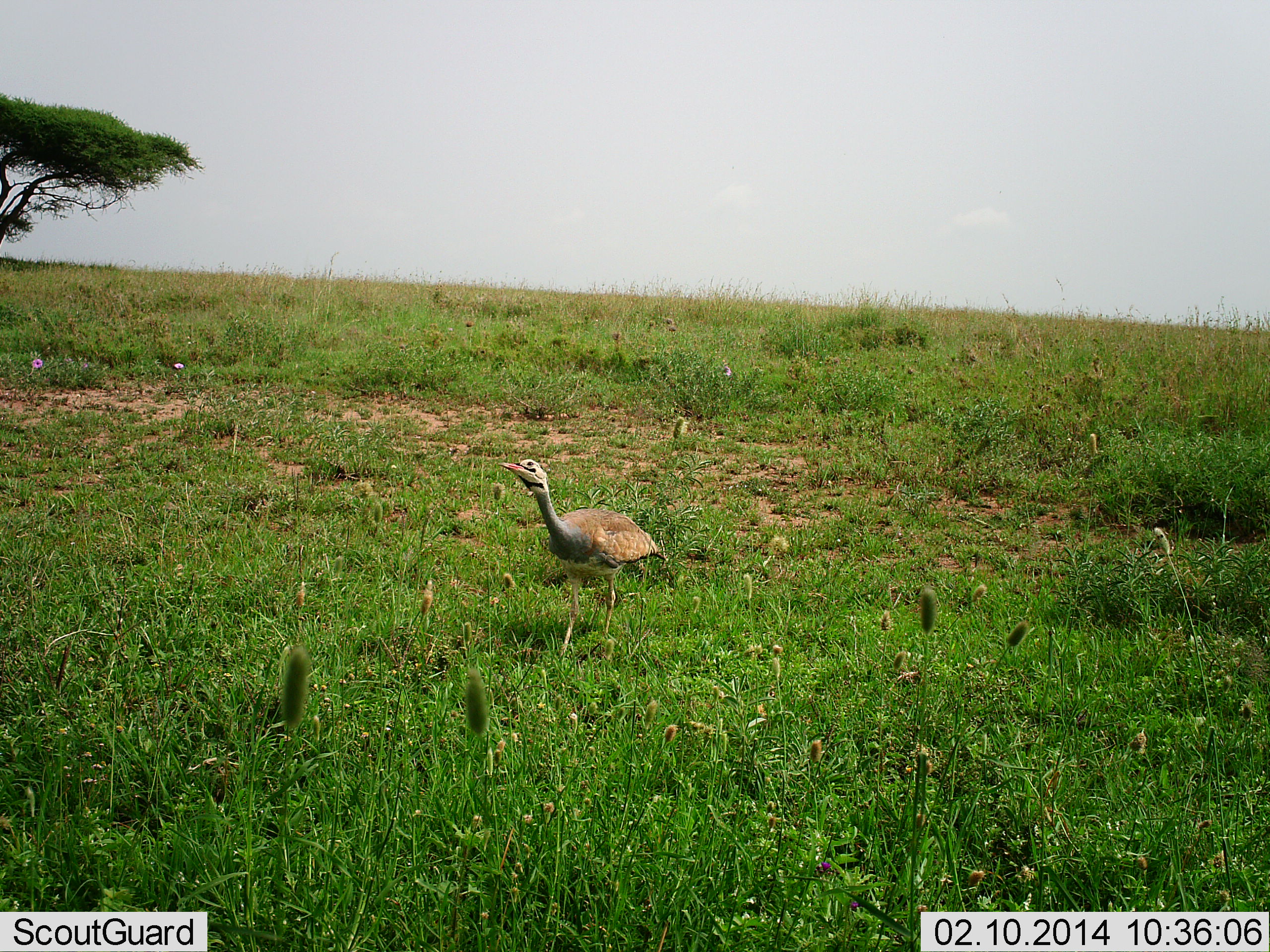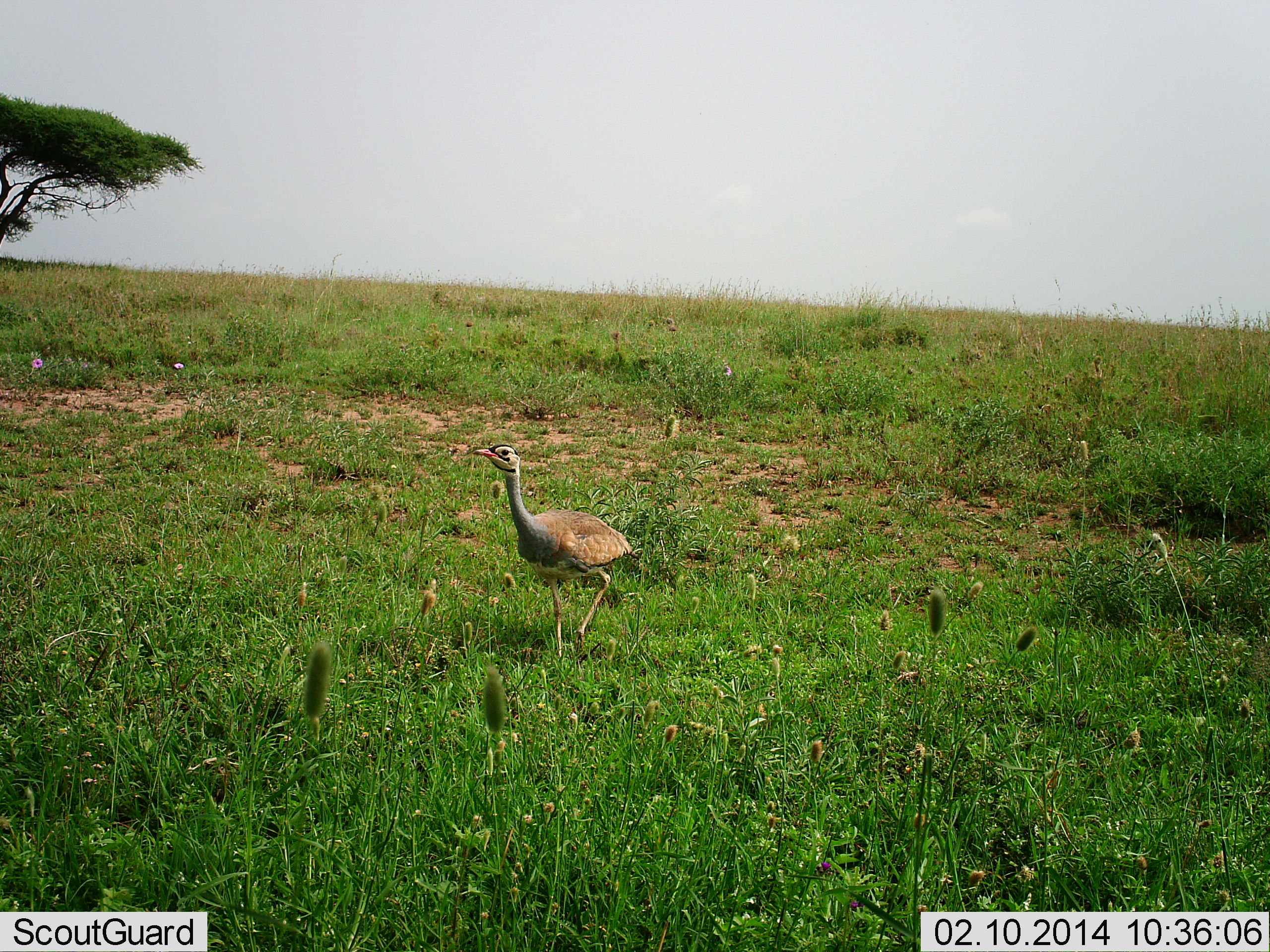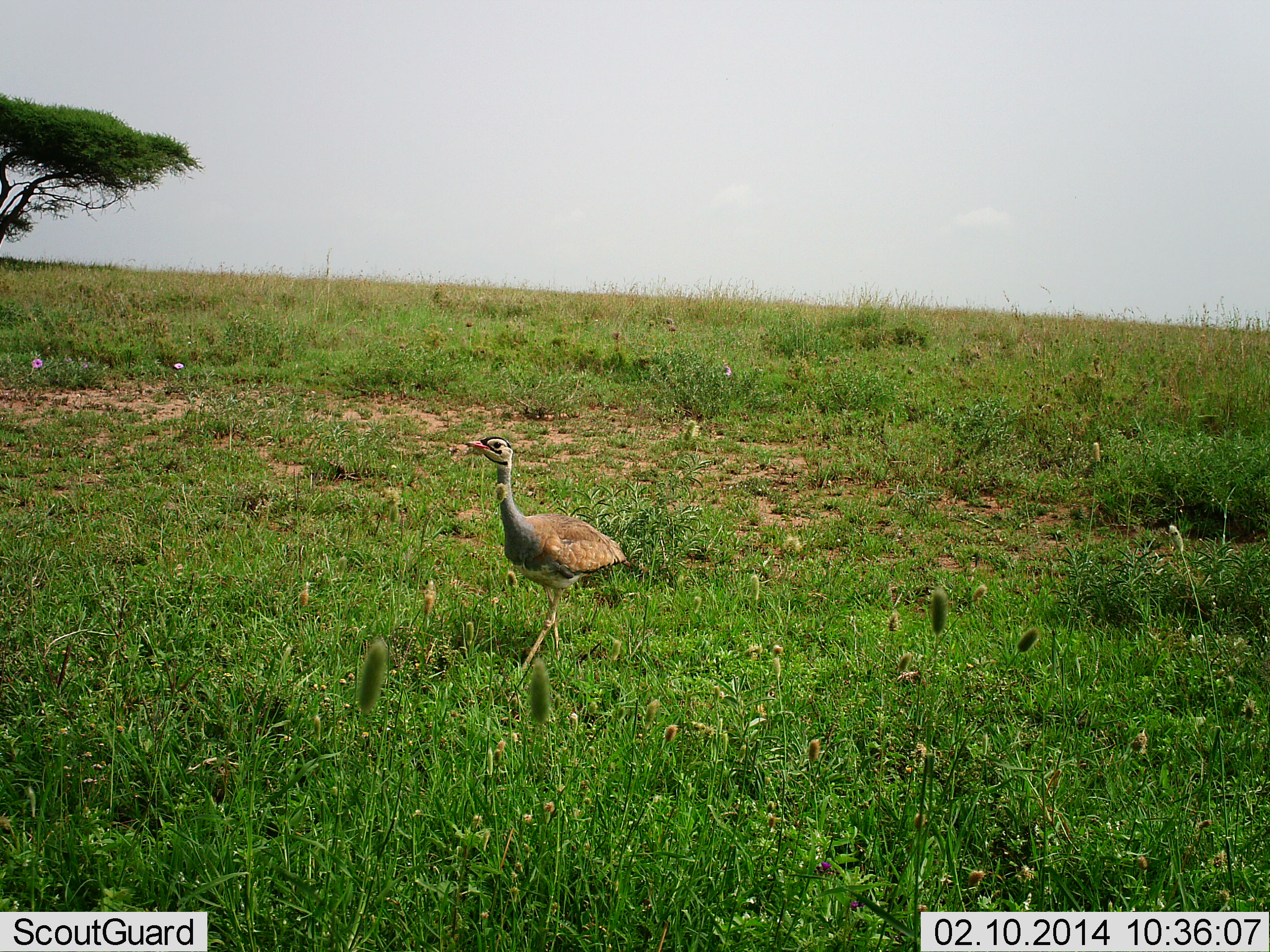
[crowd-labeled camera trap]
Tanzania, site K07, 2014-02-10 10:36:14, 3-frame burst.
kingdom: Animalia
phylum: Chordata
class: Aves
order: Otidiformes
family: Otididae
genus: Ardeotis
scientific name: Ardeotis kori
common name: kori bustard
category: koribustard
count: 1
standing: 0%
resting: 0%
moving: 100%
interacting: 0%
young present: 0%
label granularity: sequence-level